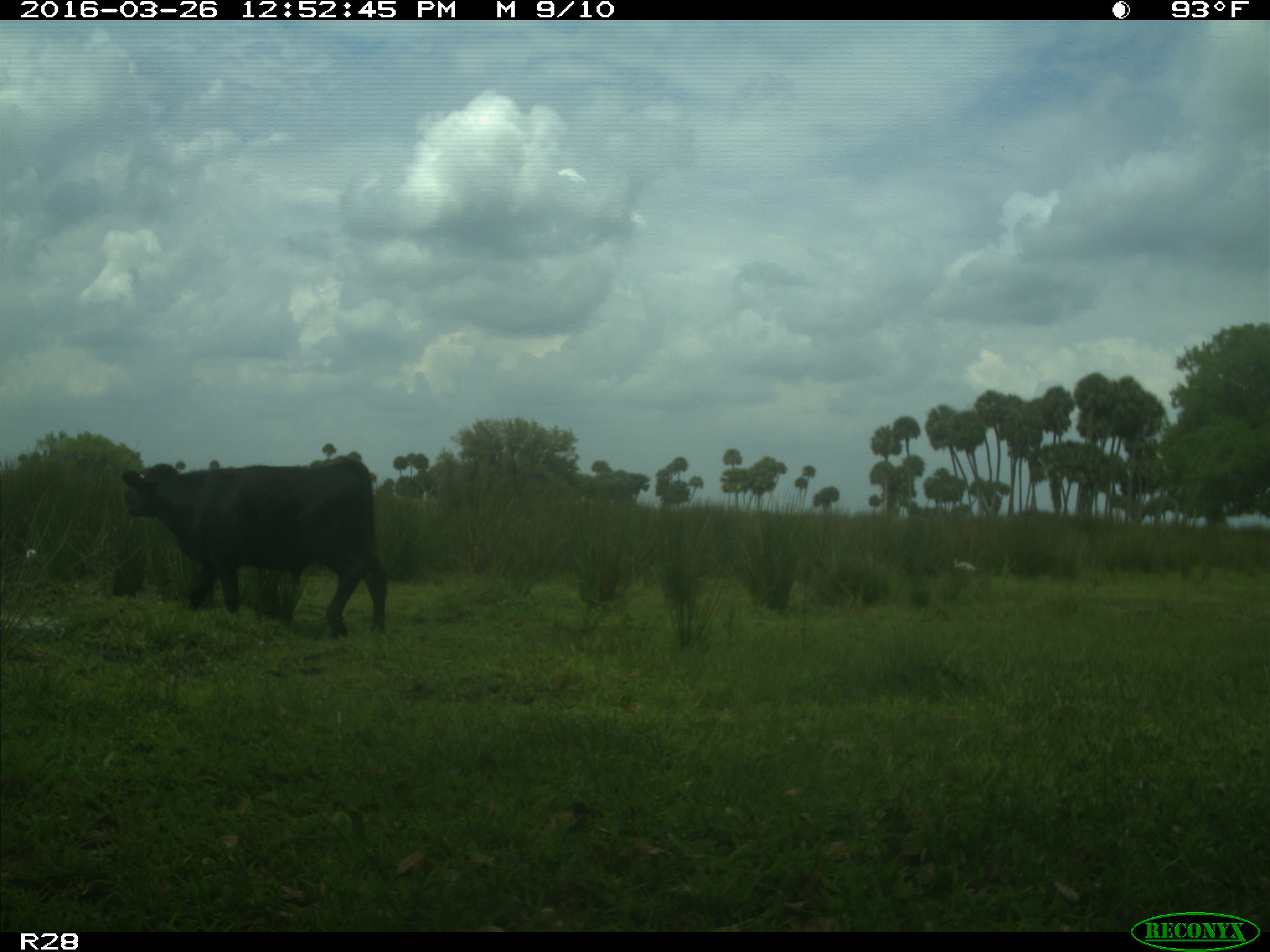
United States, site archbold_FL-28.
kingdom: Animalia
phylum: Chordata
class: Mammalia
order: Artiodactyla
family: Bovidae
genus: Bos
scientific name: Bos taurus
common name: domestic cow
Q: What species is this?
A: Bos taurus (domestic cow).